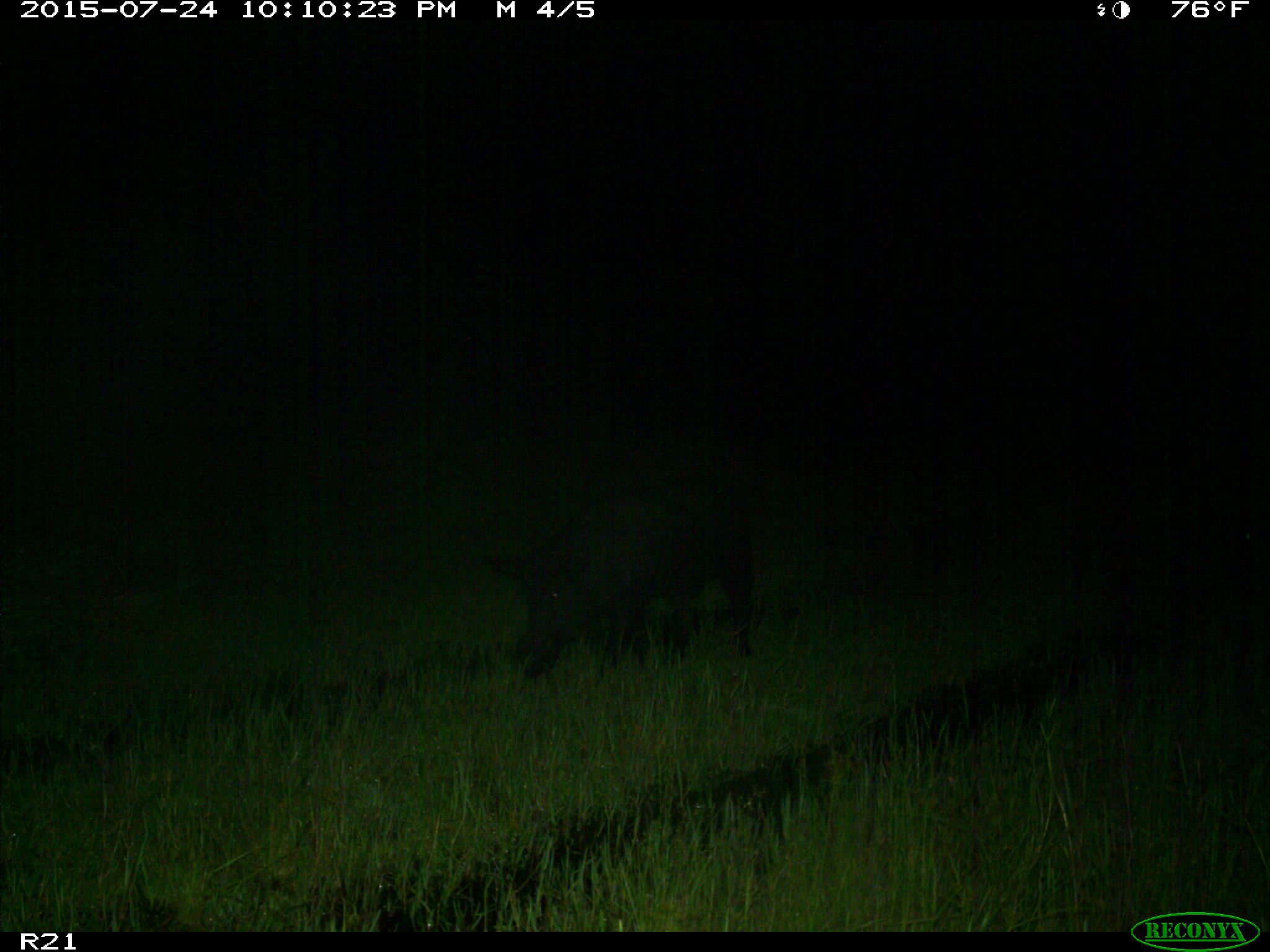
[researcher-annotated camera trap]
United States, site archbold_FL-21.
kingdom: Animalia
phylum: Chordata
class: Mammalia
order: Artiodactyla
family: Suidae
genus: Sus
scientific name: Sus scrofa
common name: wild boar